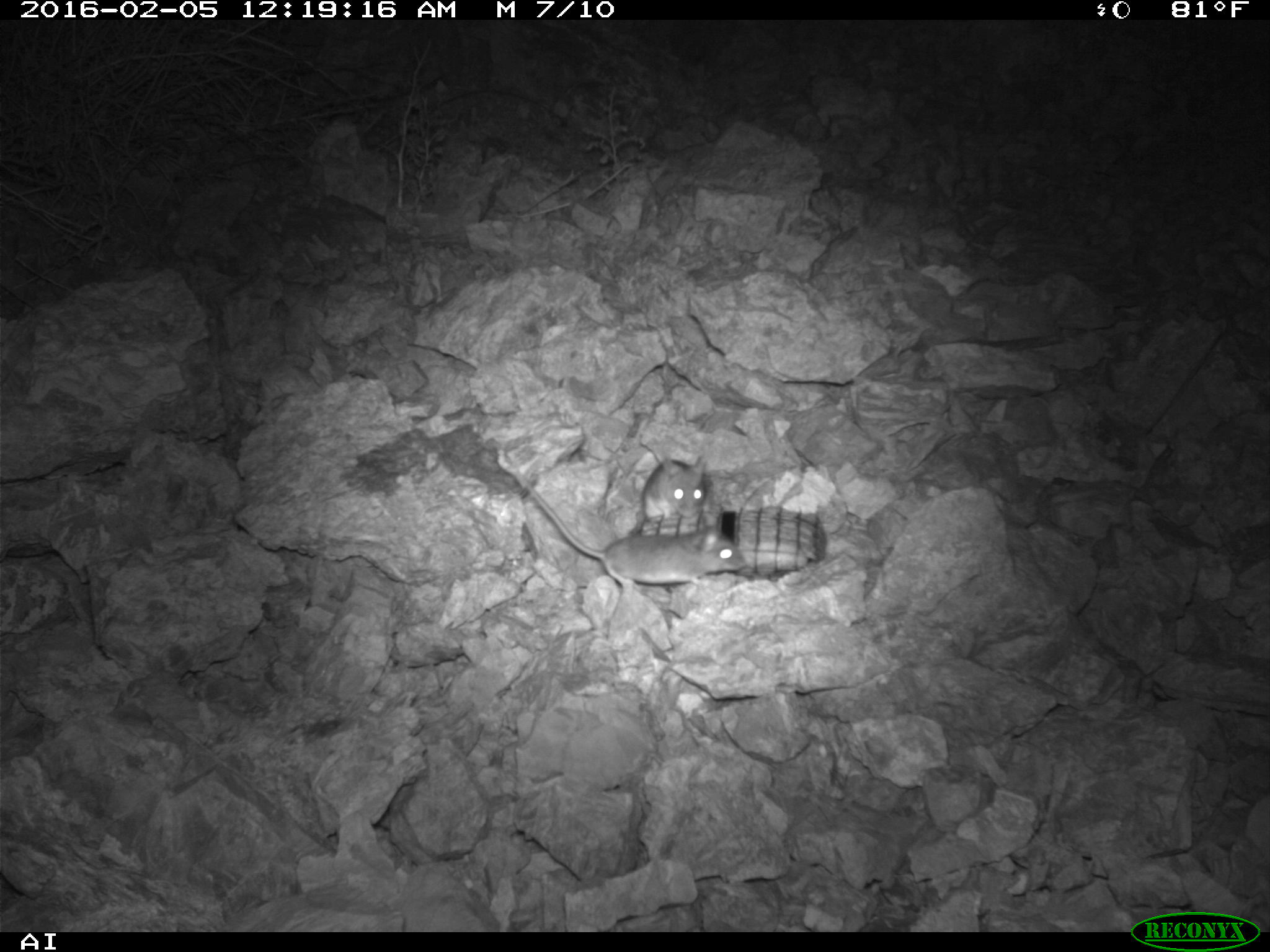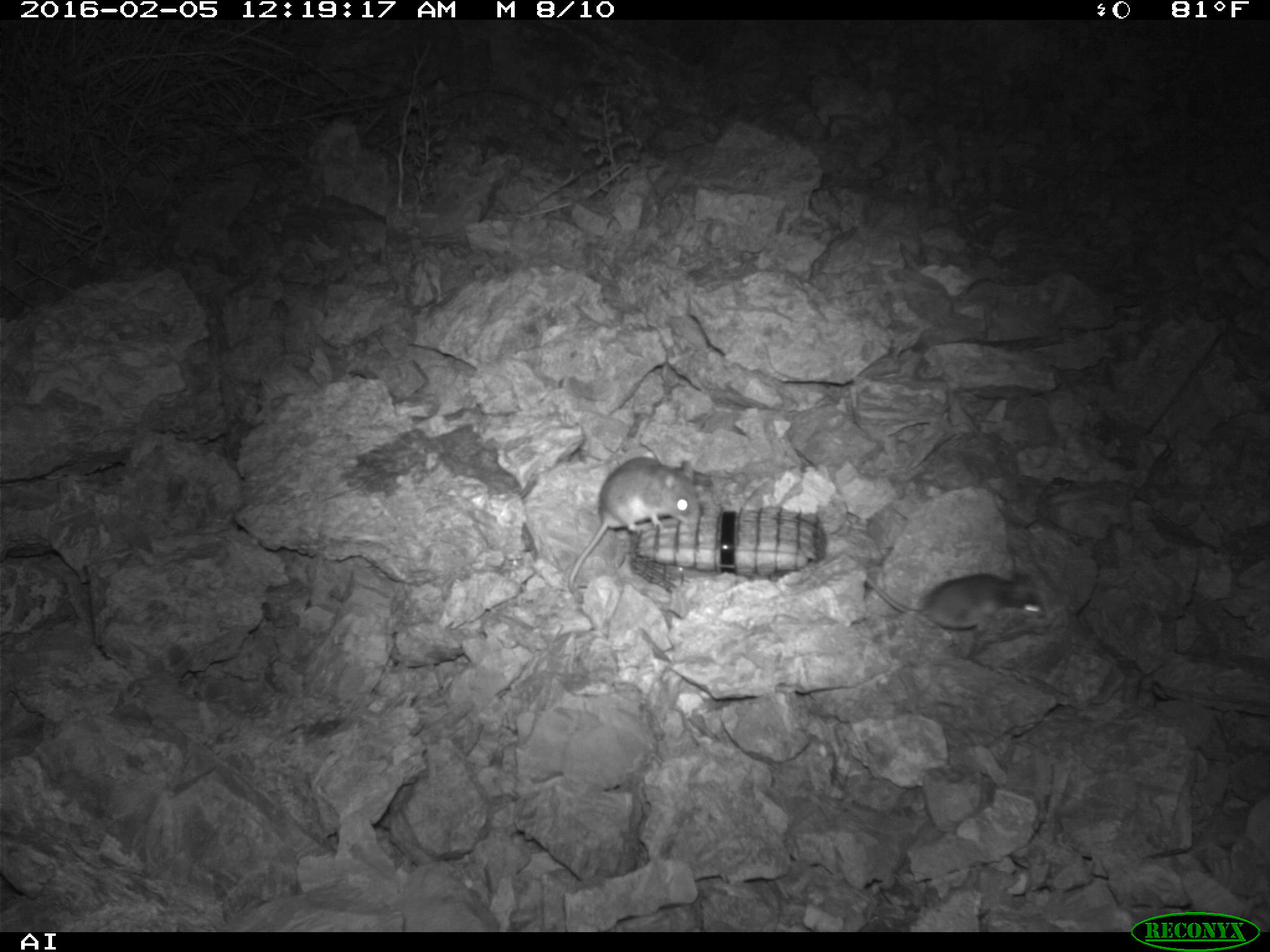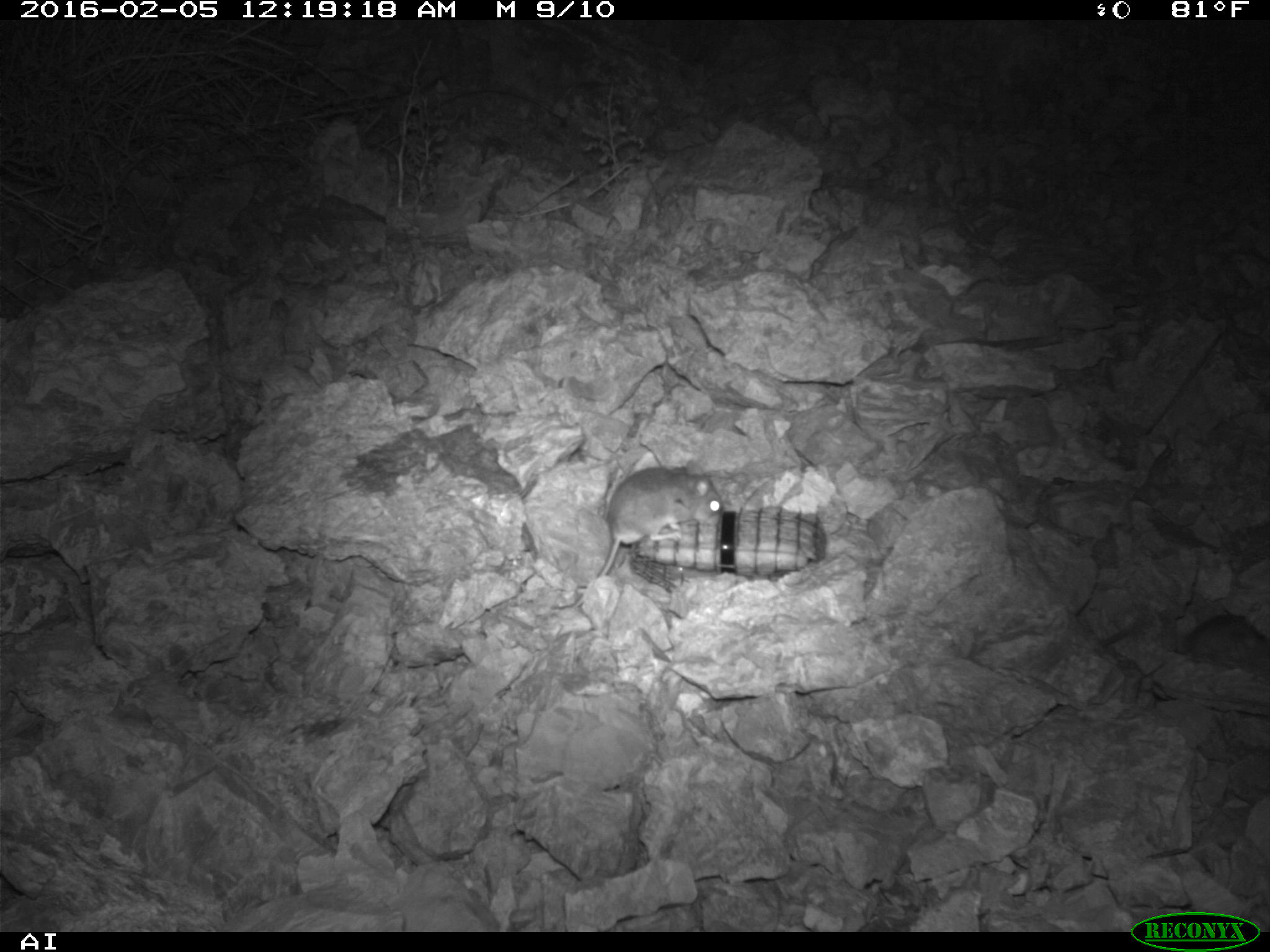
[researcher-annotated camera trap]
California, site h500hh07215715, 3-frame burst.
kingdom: Animalia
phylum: Chordata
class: Mammalia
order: Rodentia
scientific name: Rodentia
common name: rodent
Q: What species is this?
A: Rodent (Rodentia).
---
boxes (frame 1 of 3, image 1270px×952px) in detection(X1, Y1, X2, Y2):
rodent: detection(522, 482, 745, 589); detection(642, 454, 706, 521)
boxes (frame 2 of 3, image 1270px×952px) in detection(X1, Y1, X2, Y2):
rodent: detection(567, 455, 700, 592); detection(863, 571, 1050, 634)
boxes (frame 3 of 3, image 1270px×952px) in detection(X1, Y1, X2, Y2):
rodent: detection(570, 464, 724, 607)